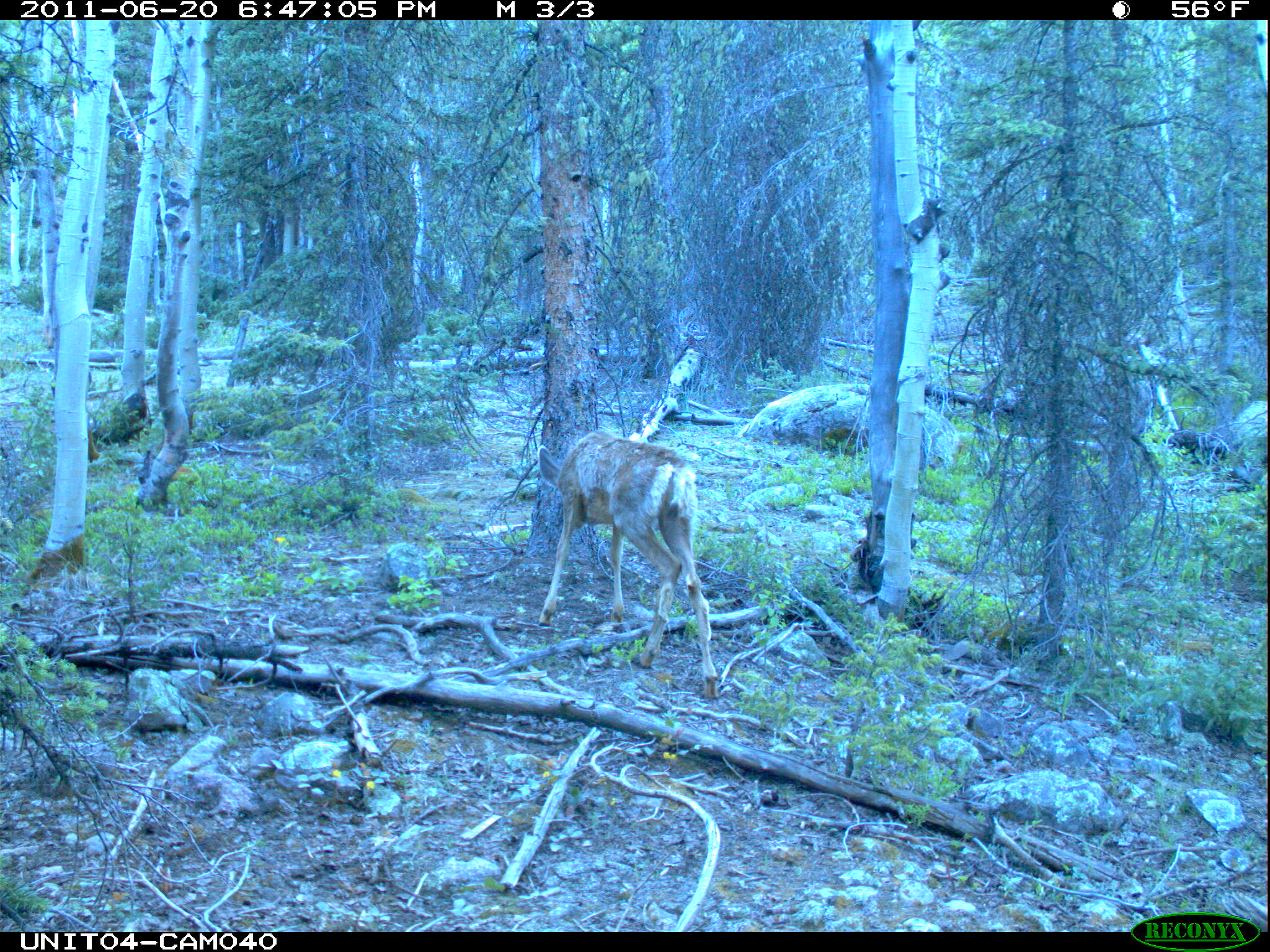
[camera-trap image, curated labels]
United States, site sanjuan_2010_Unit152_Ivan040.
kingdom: Animalia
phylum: Chordata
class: Mammalia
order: Artiodactyla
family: Cervidae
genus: Odocoileus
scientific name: Odocoileus hemionus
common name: mule deer